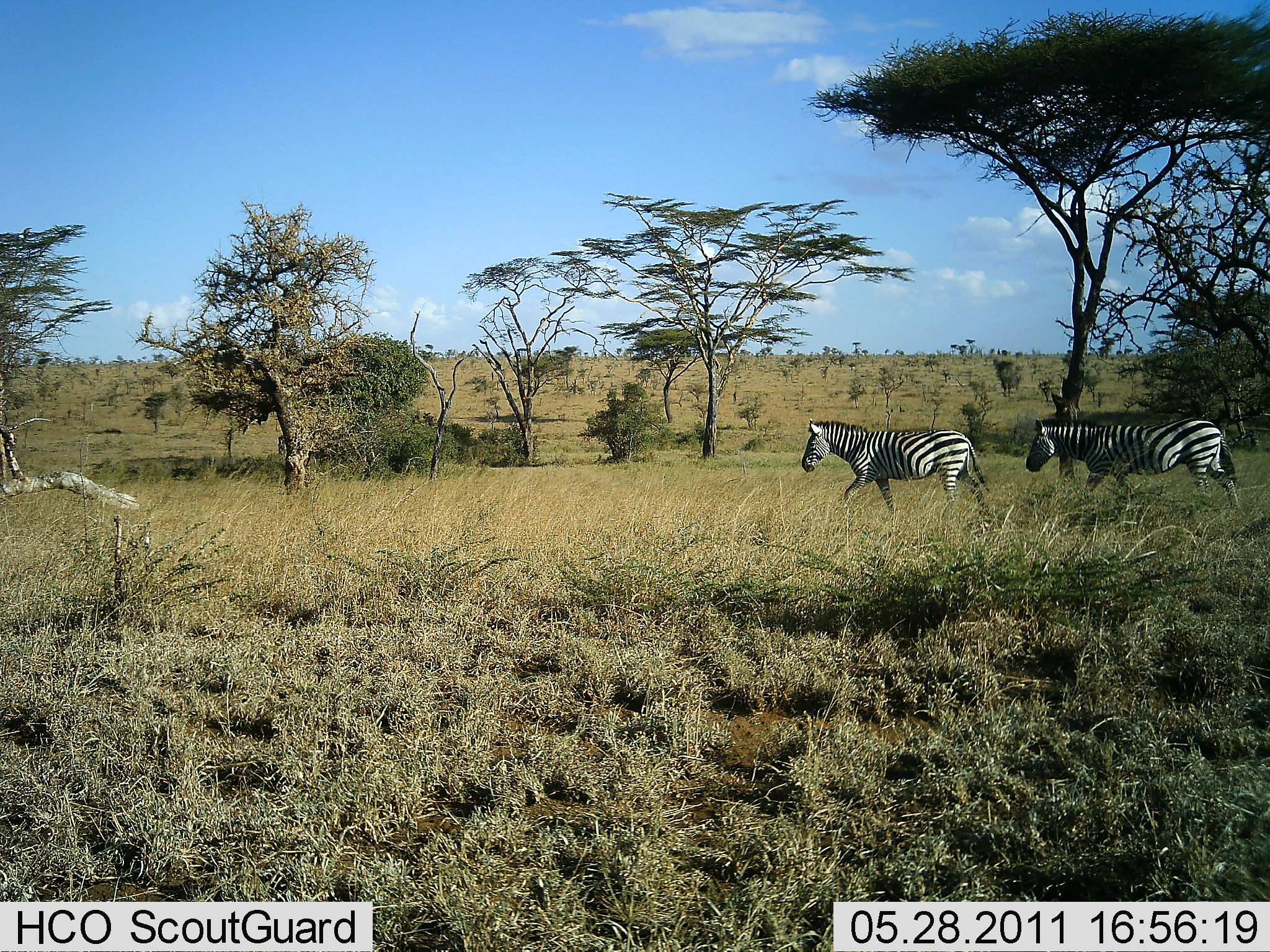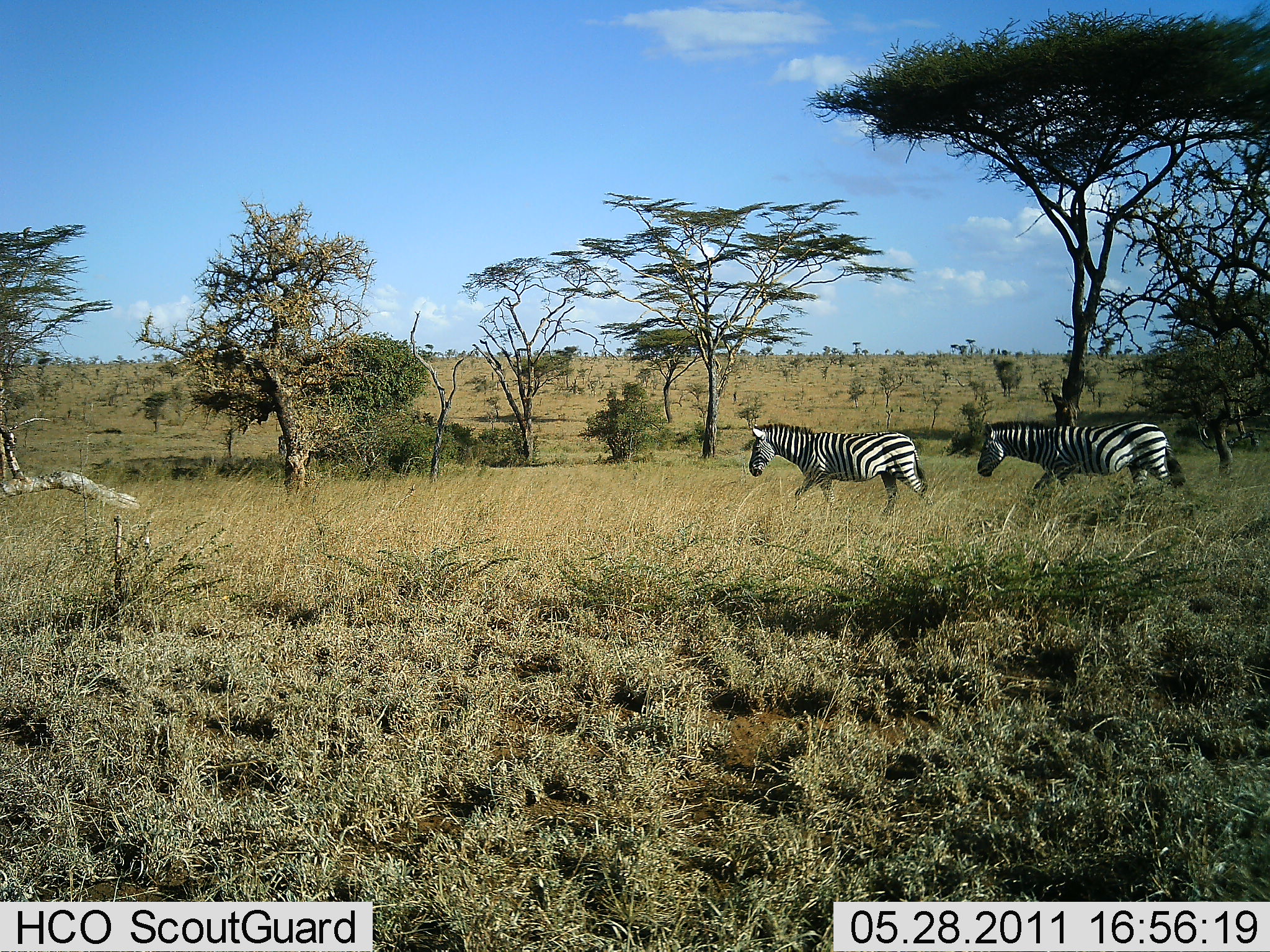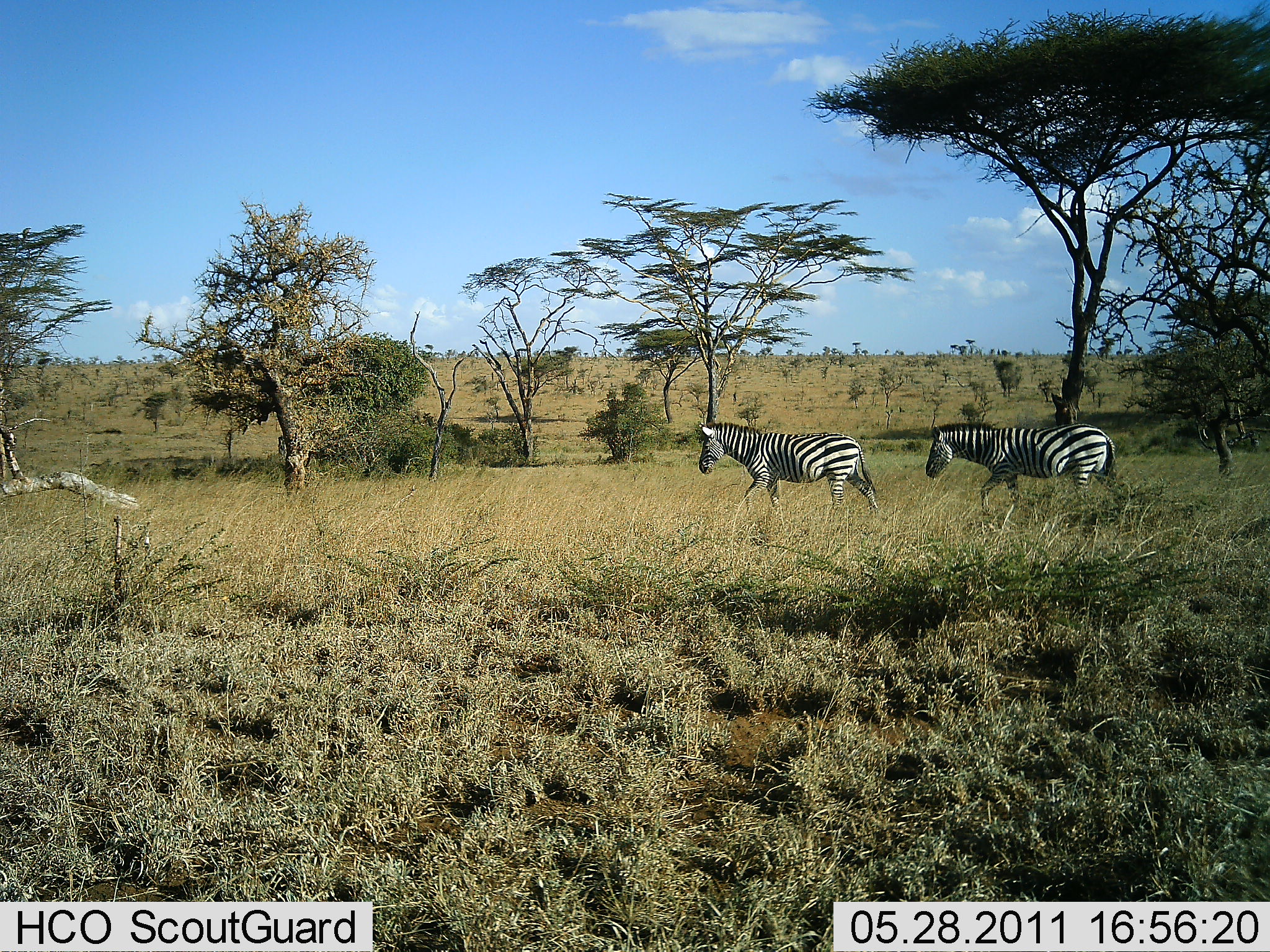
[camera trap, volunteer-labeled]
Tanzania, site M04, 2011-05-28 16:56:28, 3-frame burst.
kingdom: Animalia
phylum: Chordata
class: Mammalia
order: Perissodactyla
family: Equidae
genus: Equus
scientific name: Equus quagga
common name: plains zebra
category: zebra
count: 2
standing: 0%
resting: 0%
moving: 100%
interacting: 0%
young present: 0%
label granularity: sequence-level